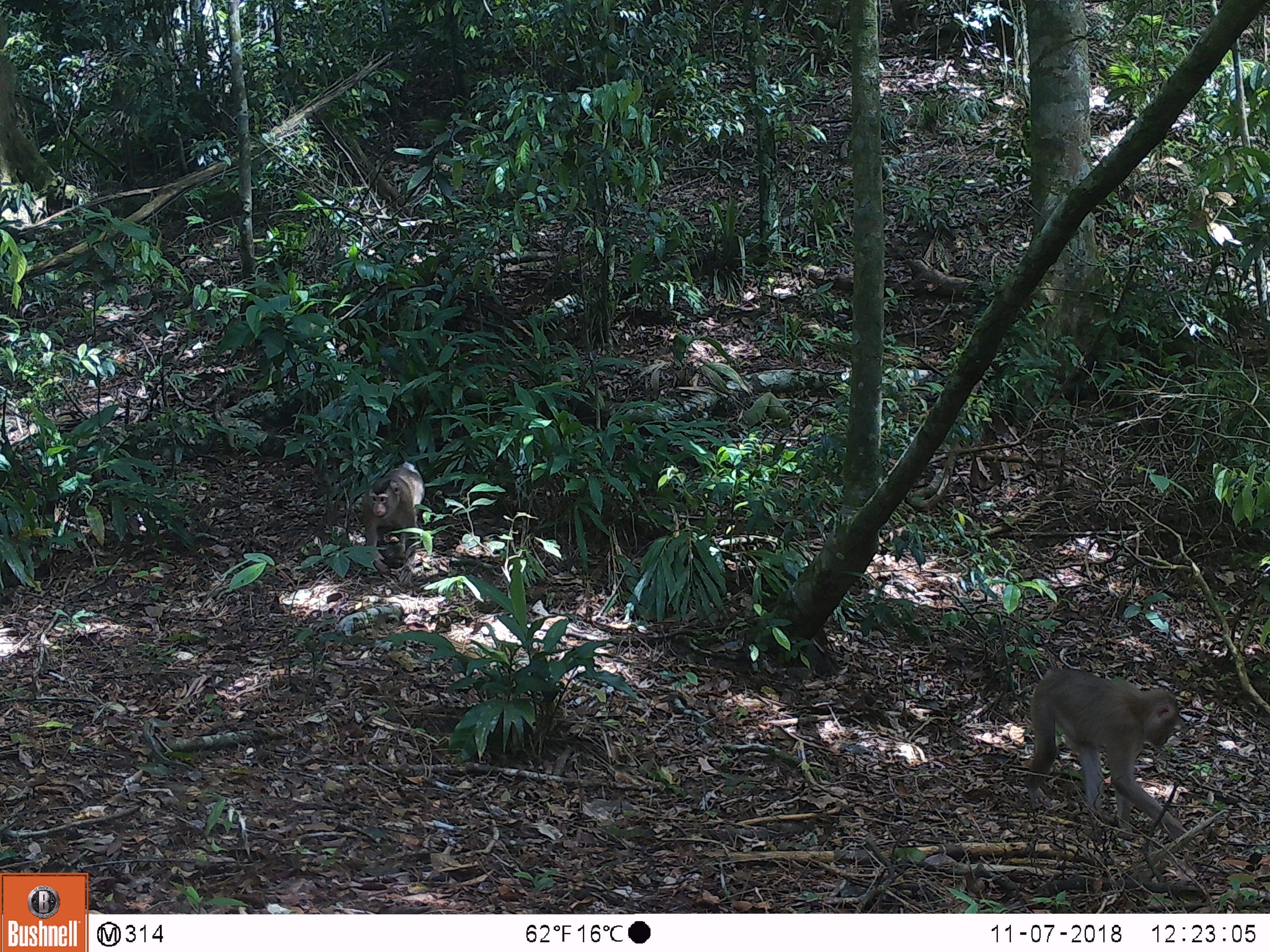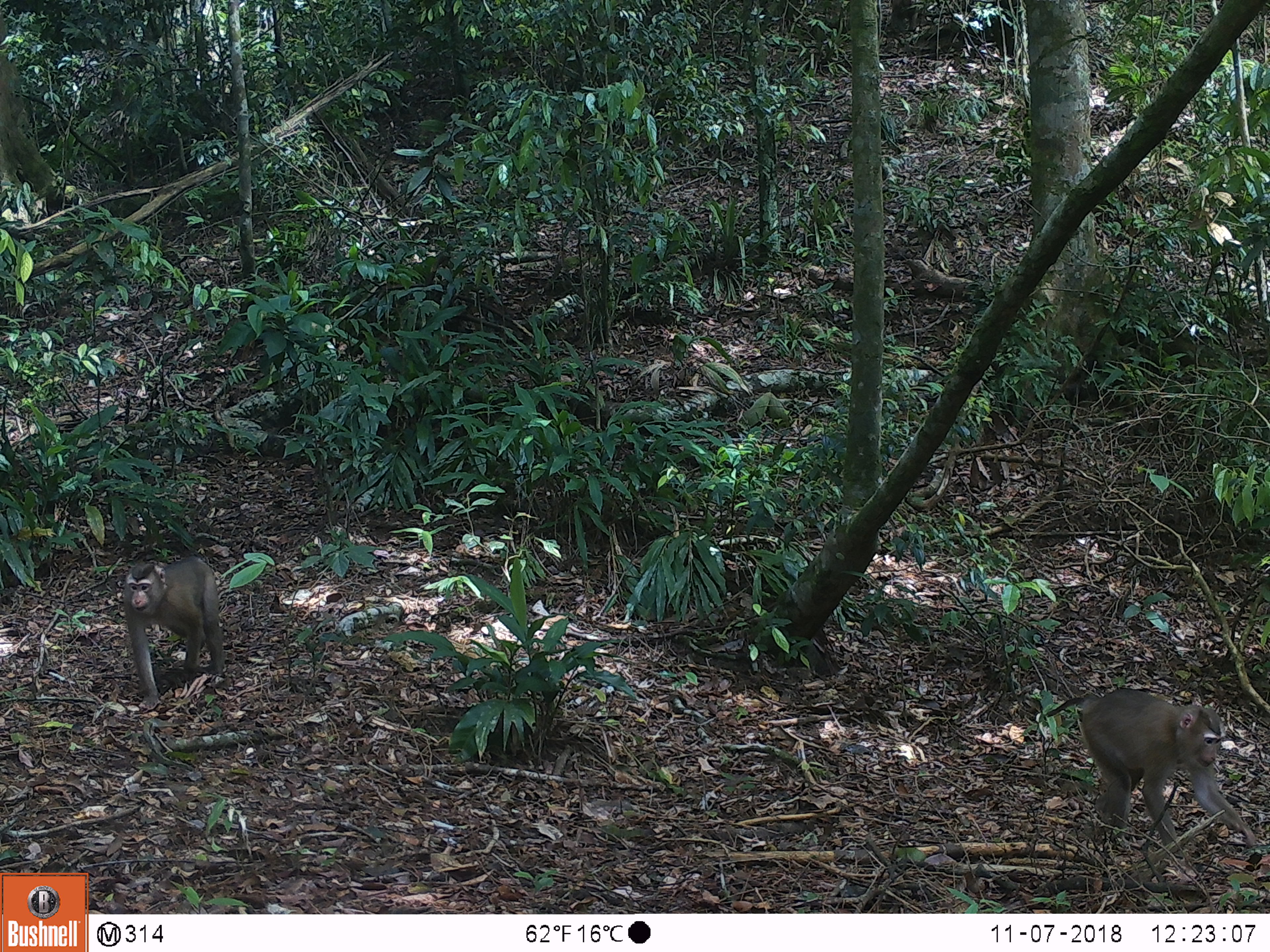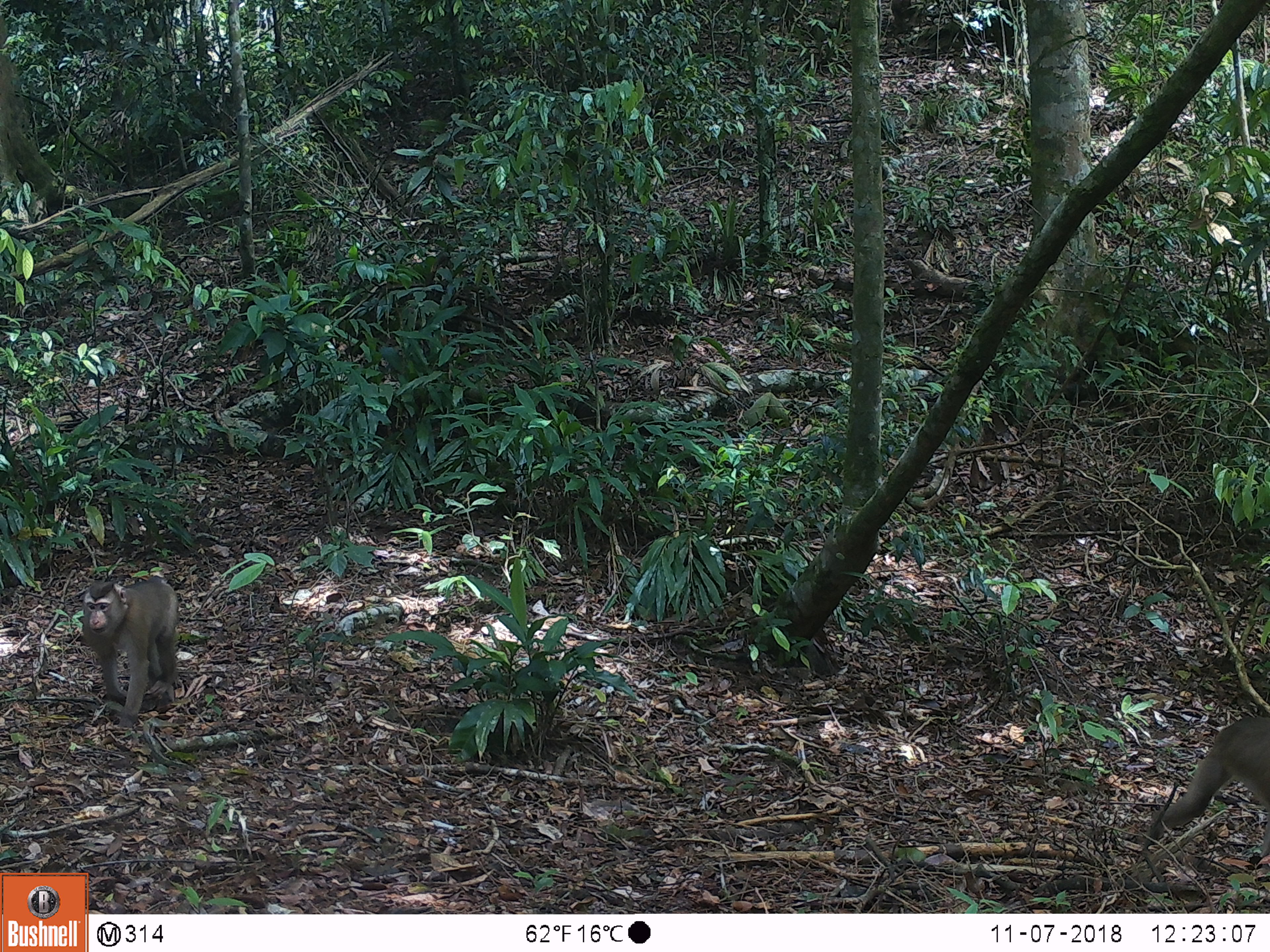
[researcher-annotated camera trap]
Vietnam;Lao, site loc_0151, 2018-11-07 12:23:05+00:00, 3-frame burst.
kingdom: Animalia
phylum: Chordata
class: Mammalia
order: Primates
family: Cercopithecidae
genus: Macaca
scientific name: Macaca nemestrina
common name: pig-tailed macaque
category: pig tailed macaque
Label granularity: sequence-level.